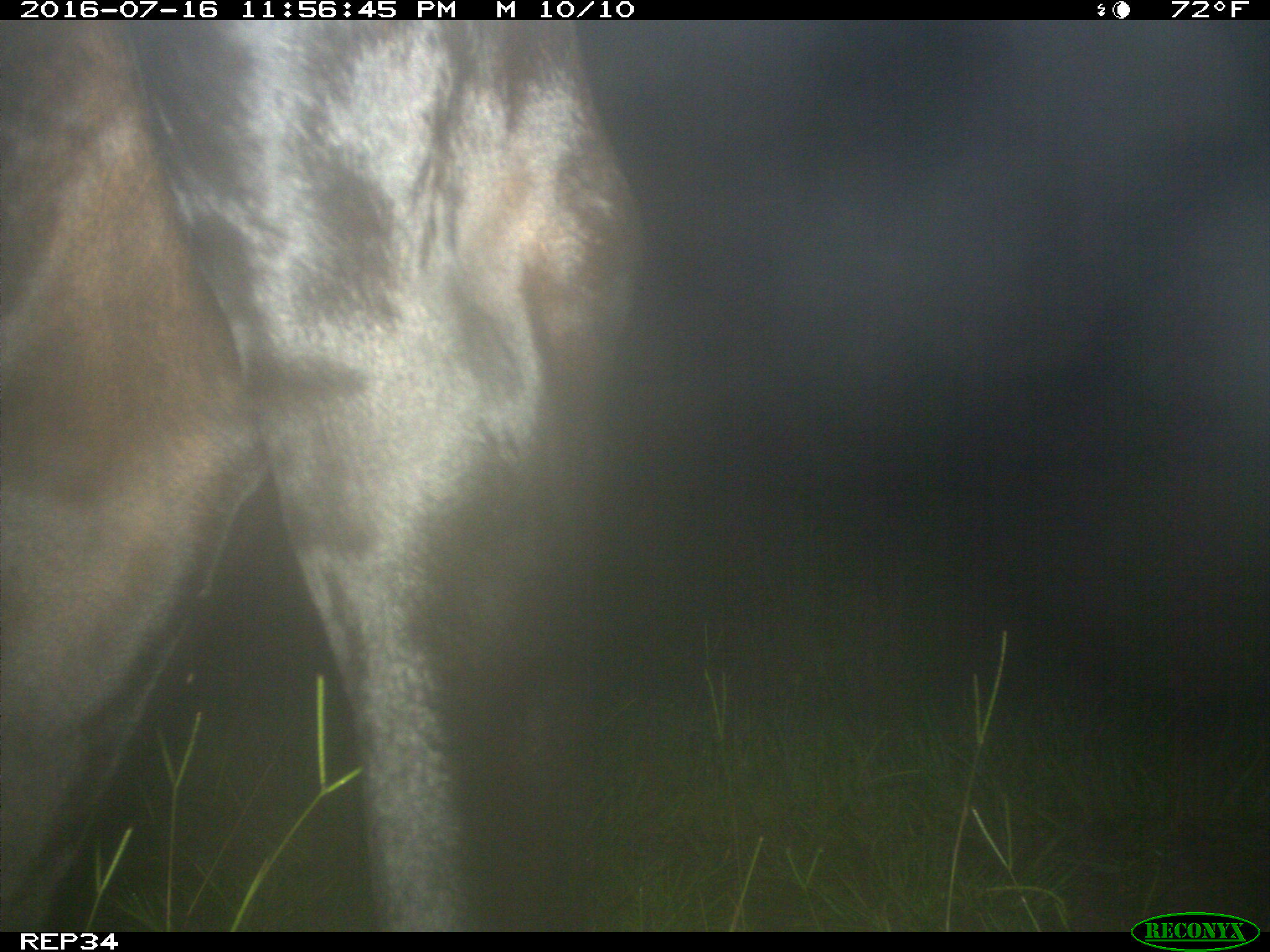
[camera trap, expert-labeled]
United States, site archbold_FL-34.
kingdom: Animalia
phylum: Chordata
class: Mammalia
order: Artiodactyla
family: Bovidae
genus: Bos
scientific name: Bos taurus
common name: domestic cow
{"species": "Bos taurus (domestic cow)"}